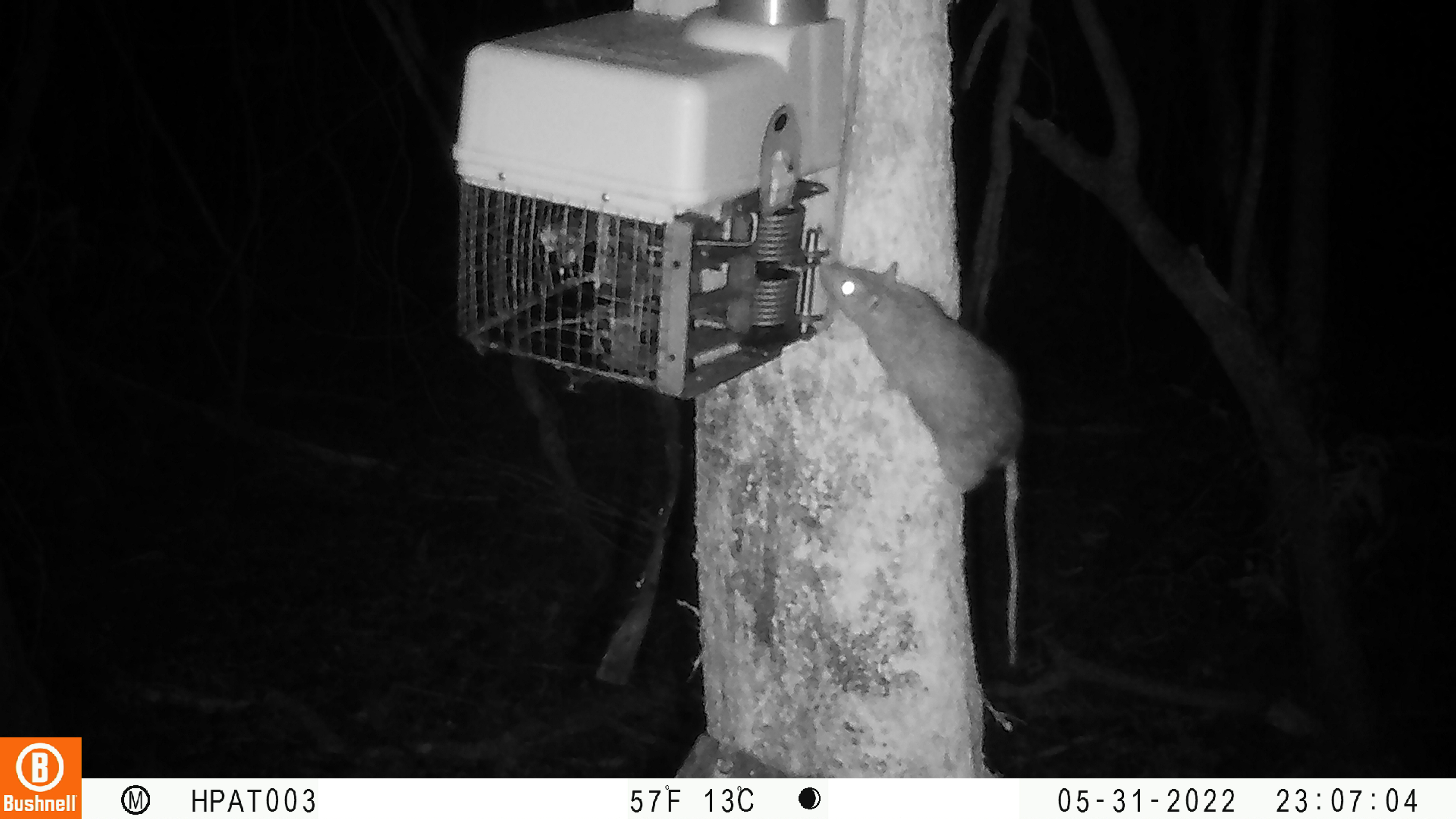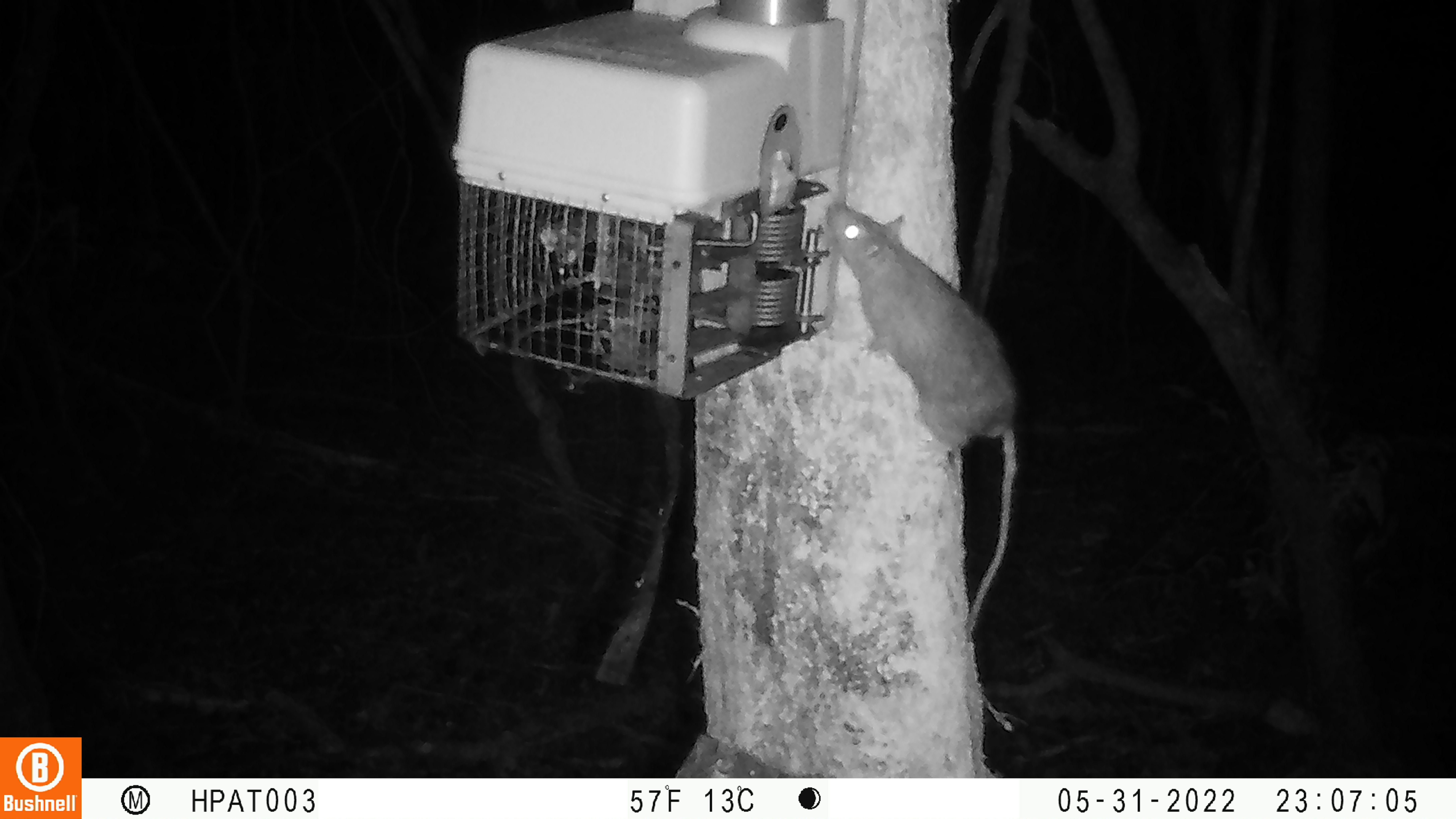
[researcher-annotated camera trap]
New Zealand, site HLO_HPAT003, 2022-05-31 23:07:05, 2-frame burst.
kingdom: Animalia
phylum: Chordata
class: Mammalia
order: Rodentia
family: Muridae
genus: Rattus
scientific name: Rattus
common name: rat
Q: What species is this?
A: Rat (Rattus).